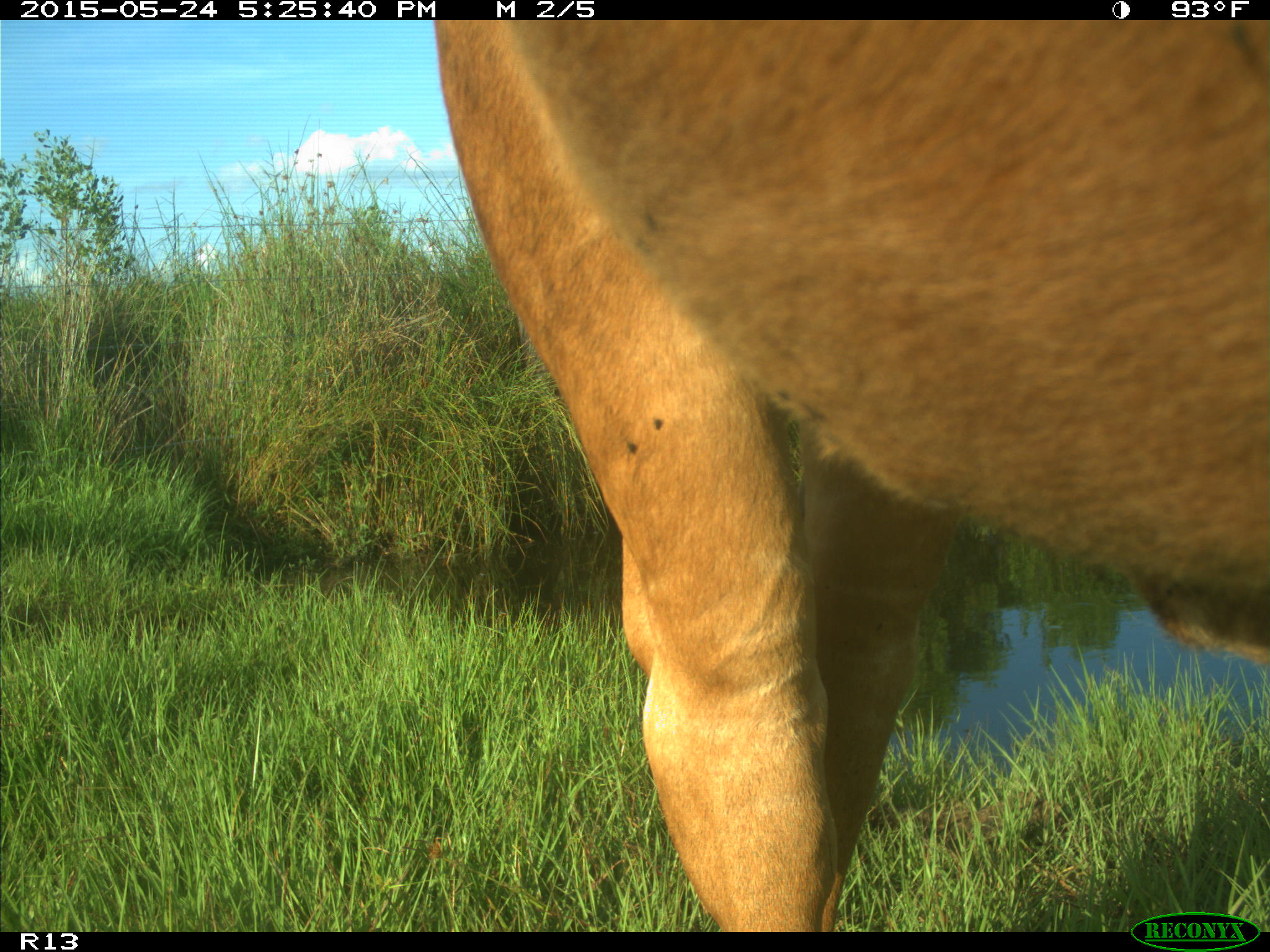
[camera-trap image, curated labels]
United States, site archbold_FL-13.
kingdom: Animalia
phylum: Chordata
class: Mammalia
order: Artiodactyla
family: Bovidae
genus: Bos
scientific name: Bos taurus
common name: domestic cow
Bos taurus (domestic cow).